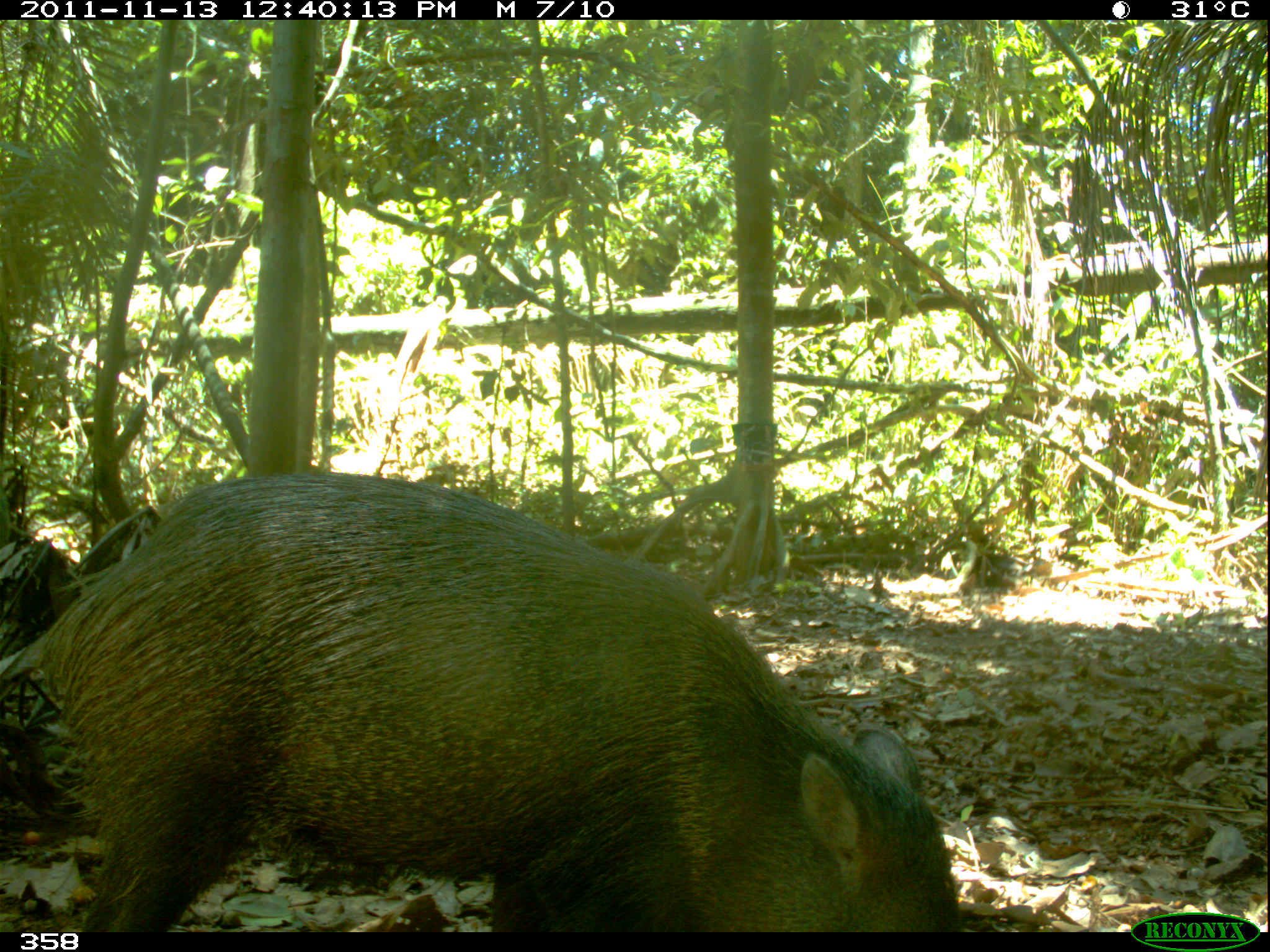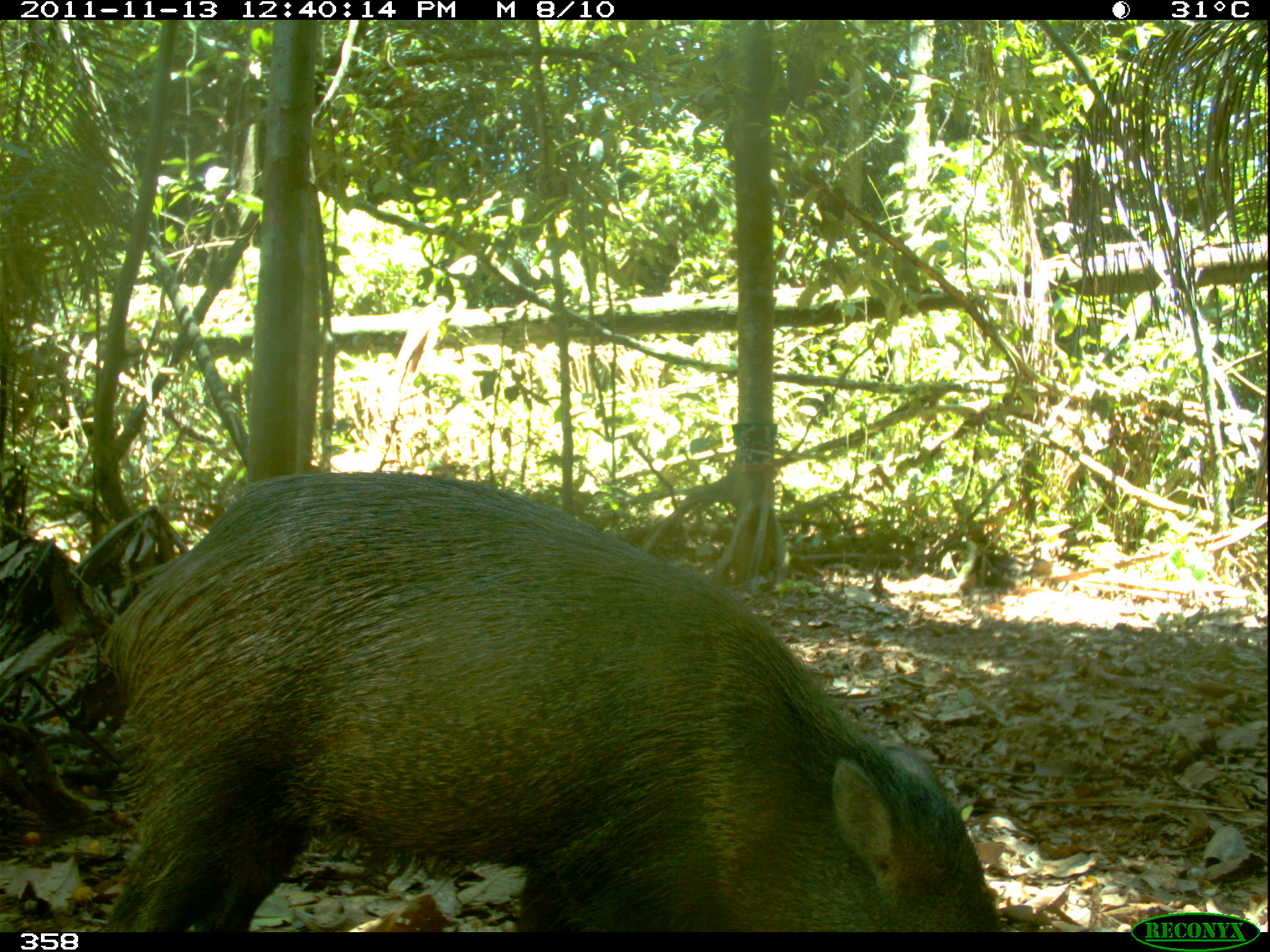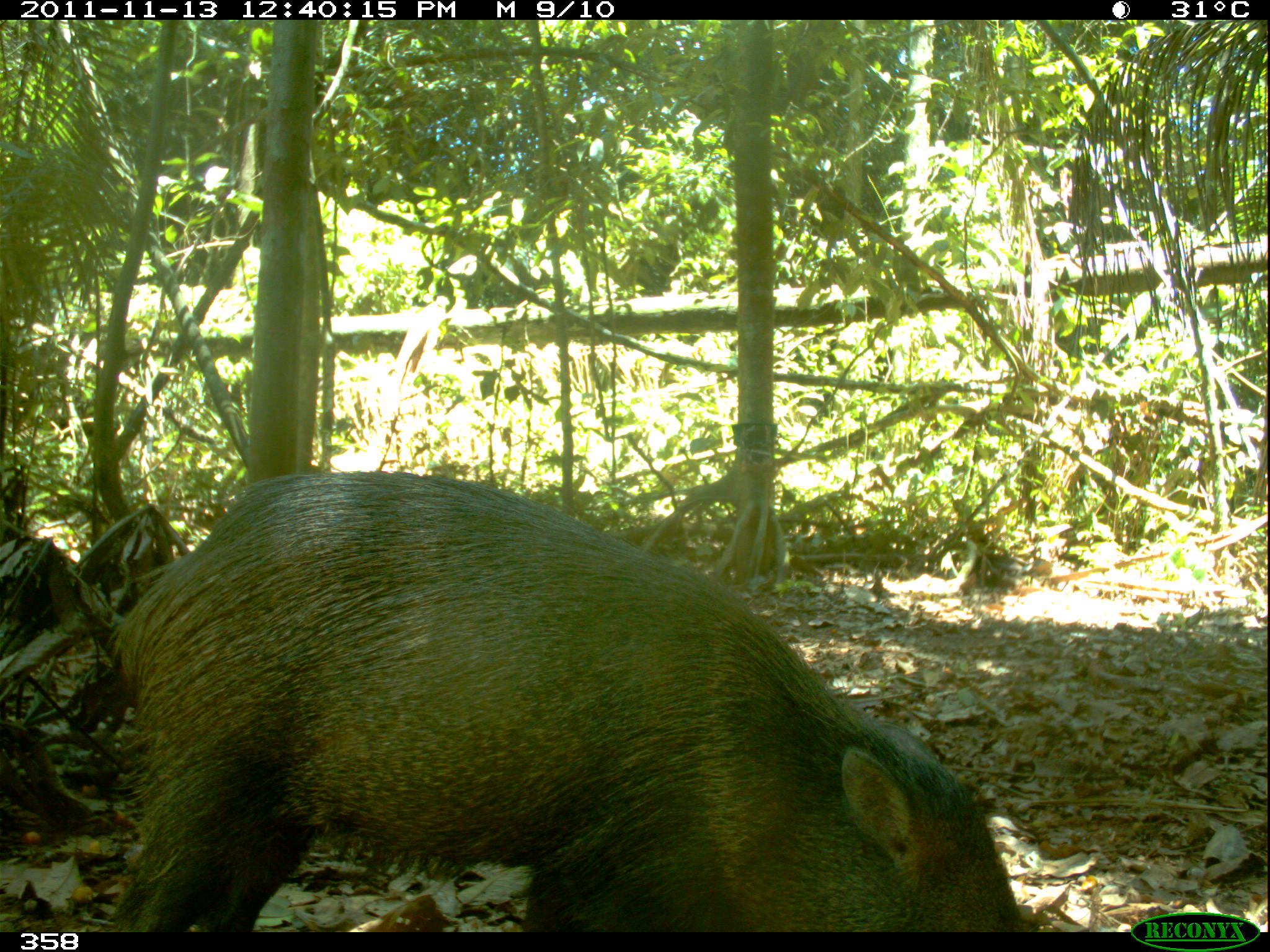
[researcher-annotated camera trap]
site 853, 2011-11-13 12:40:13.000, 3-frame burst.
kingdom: Animalia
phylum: Chordata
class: Mammalia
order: Artiodactyla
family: Tayassuidae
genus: Pecari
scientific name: Pecari tajacu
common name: collared peccary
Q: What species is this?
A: Pecari tajacu (collared peccary).